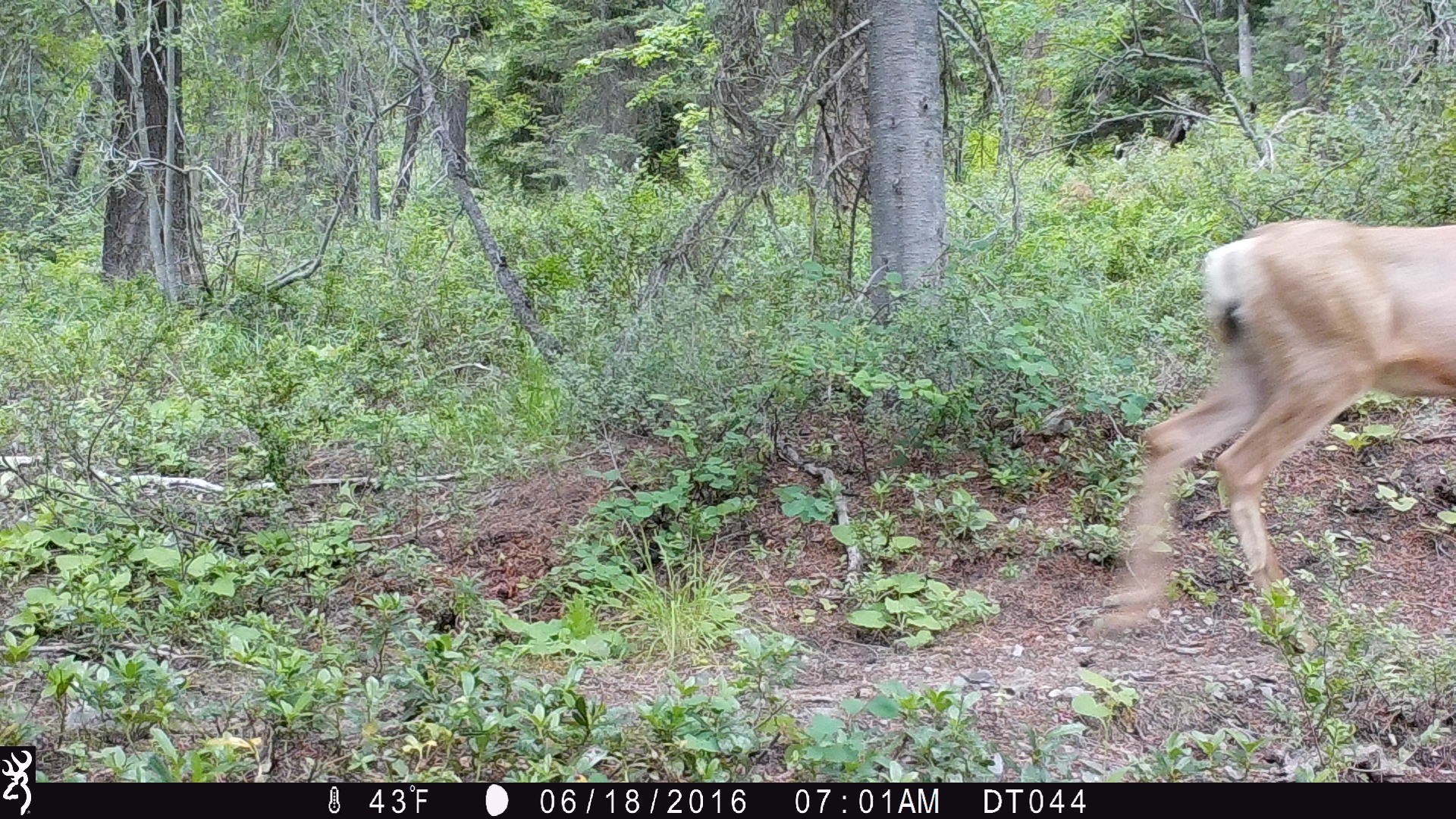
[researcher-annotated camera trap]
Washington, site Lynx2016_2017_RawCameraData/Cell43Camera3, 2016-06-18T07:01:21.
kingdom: Animalia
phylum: Chordata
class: Mammalia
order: Artiodactyla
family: Cervidae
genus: Odocoileus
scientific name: Odocoileus hemionus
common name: mule deer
Odocoileus hemionus (mule deer). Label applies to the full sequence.